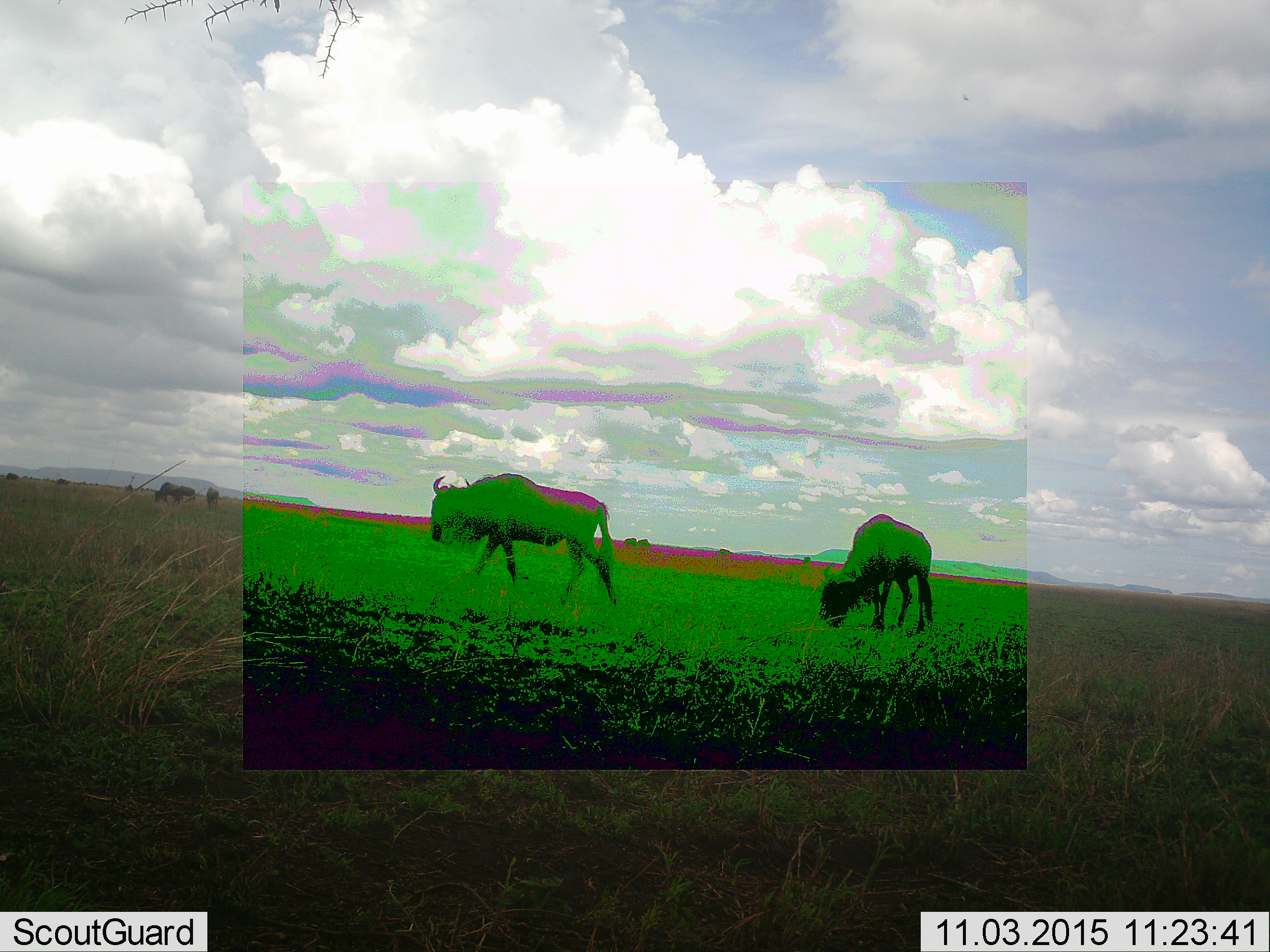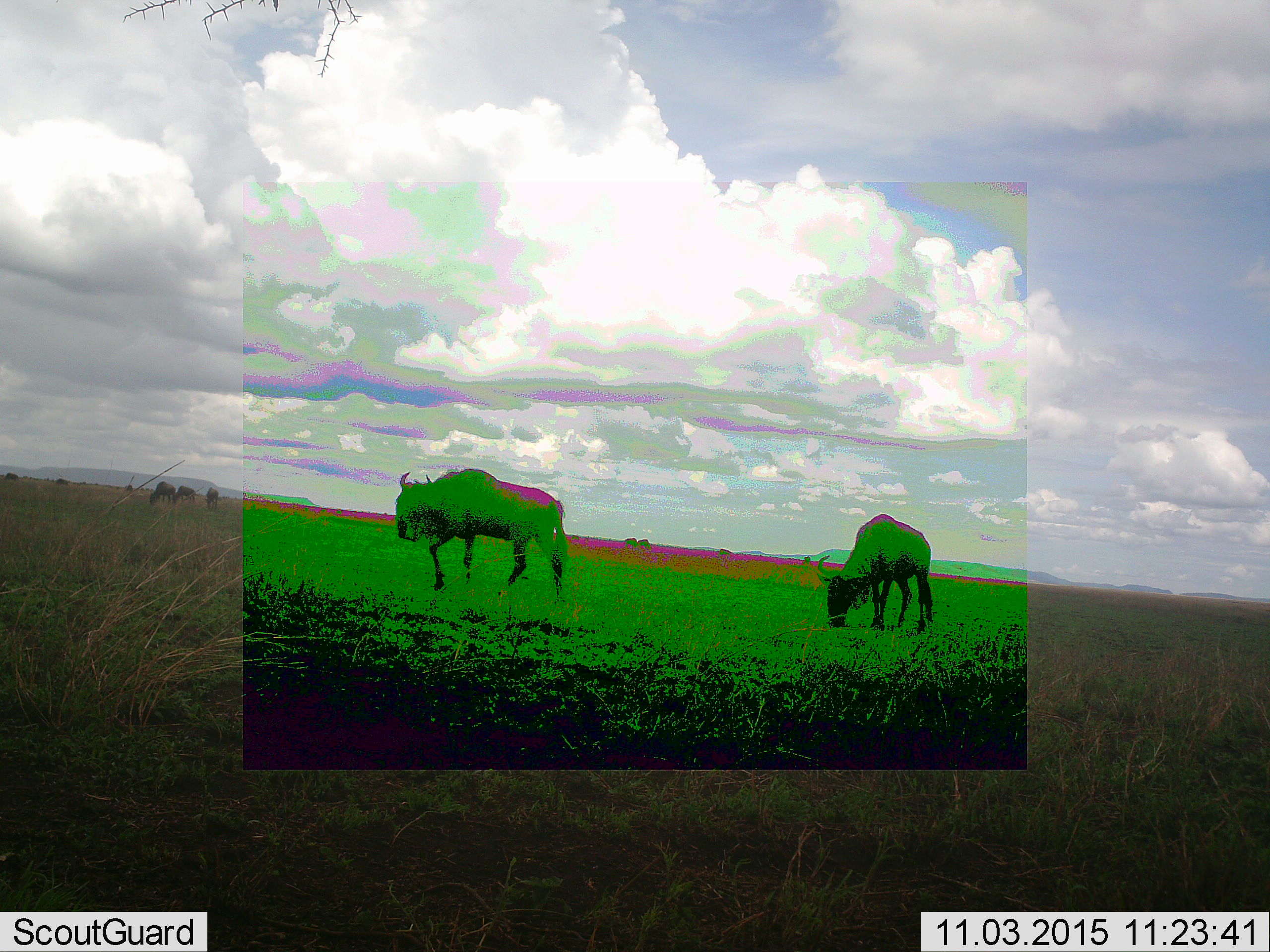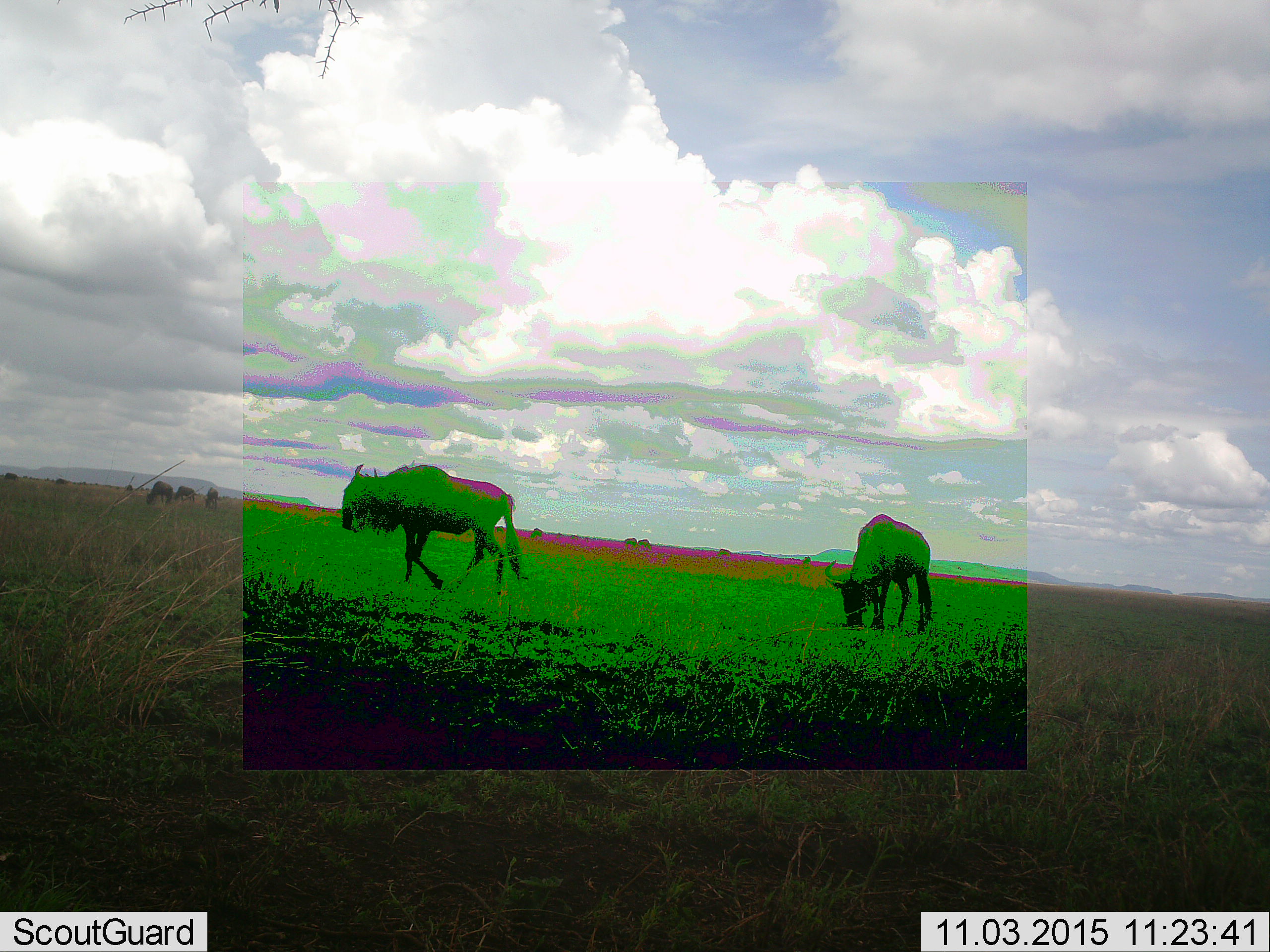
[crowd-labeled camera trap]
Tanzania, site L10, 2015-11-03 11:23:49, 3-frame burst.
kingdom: Animalia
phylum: Chordata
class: Mammalia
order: Artiodactyla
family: Bovidae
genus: Connochaetes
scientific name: Connochaetes taurinus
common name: blue wildebeest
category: wildebeest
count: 9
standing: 62%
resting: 0%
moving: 75%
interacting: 0%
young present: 0%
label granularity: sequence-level